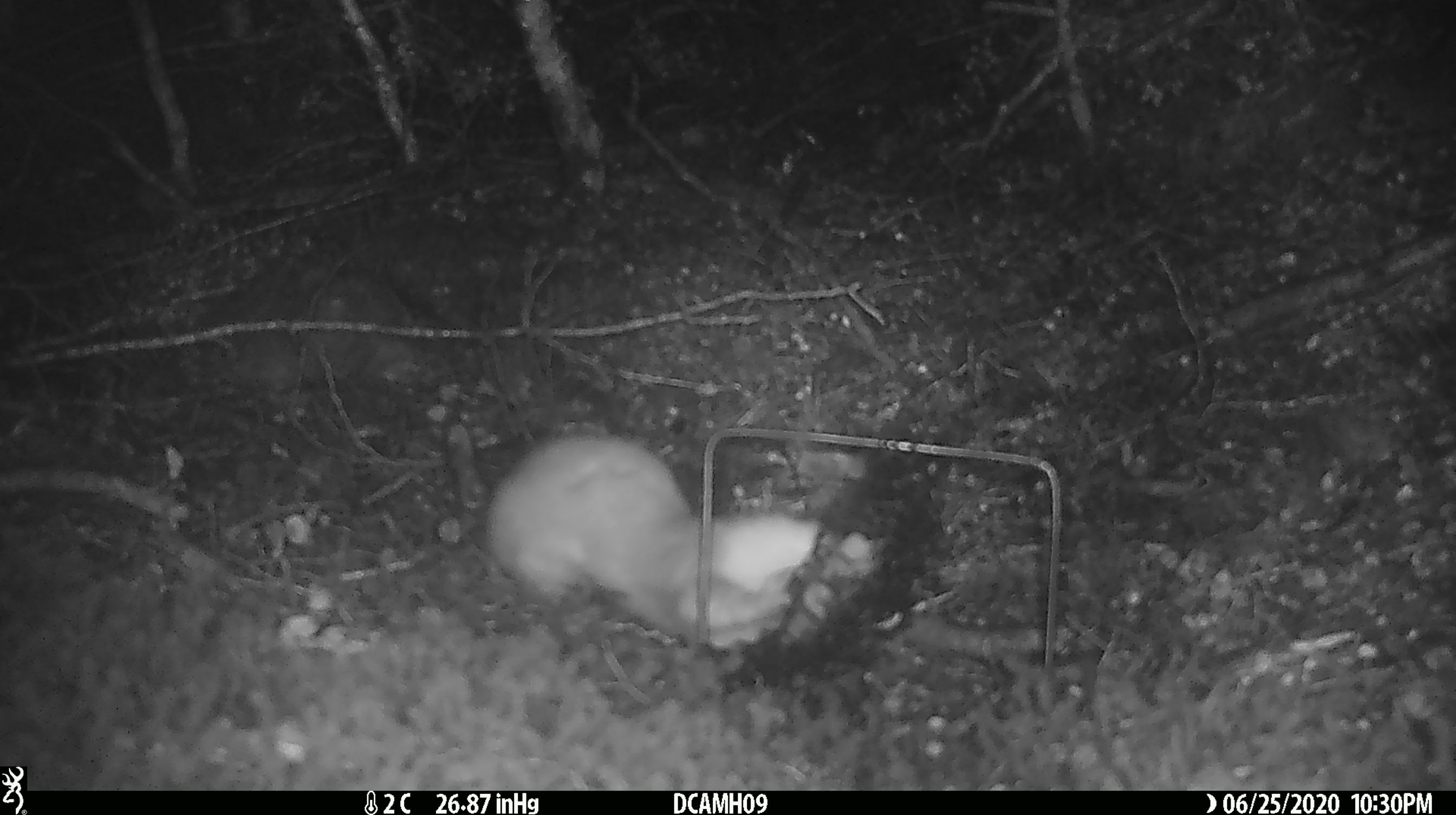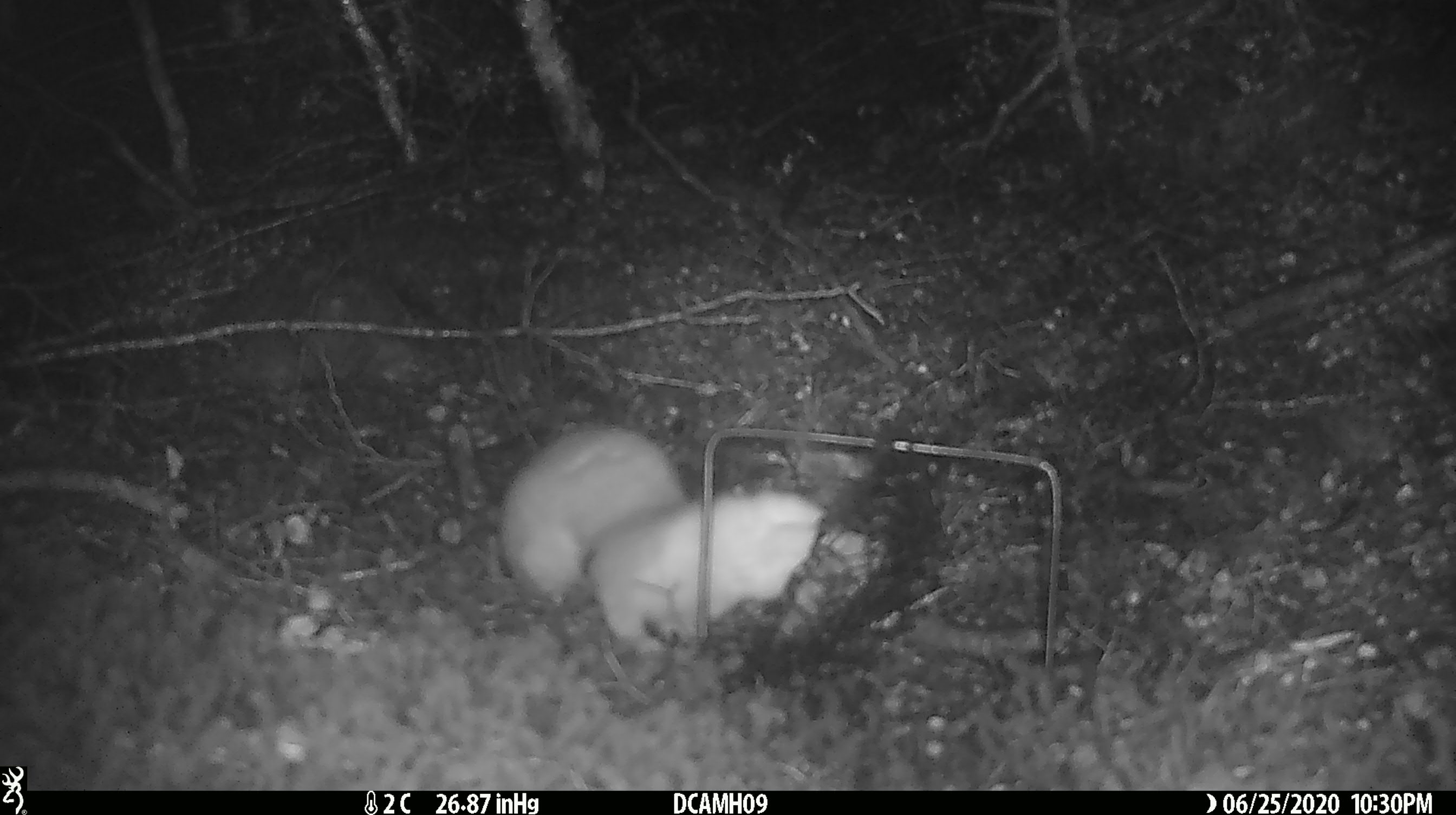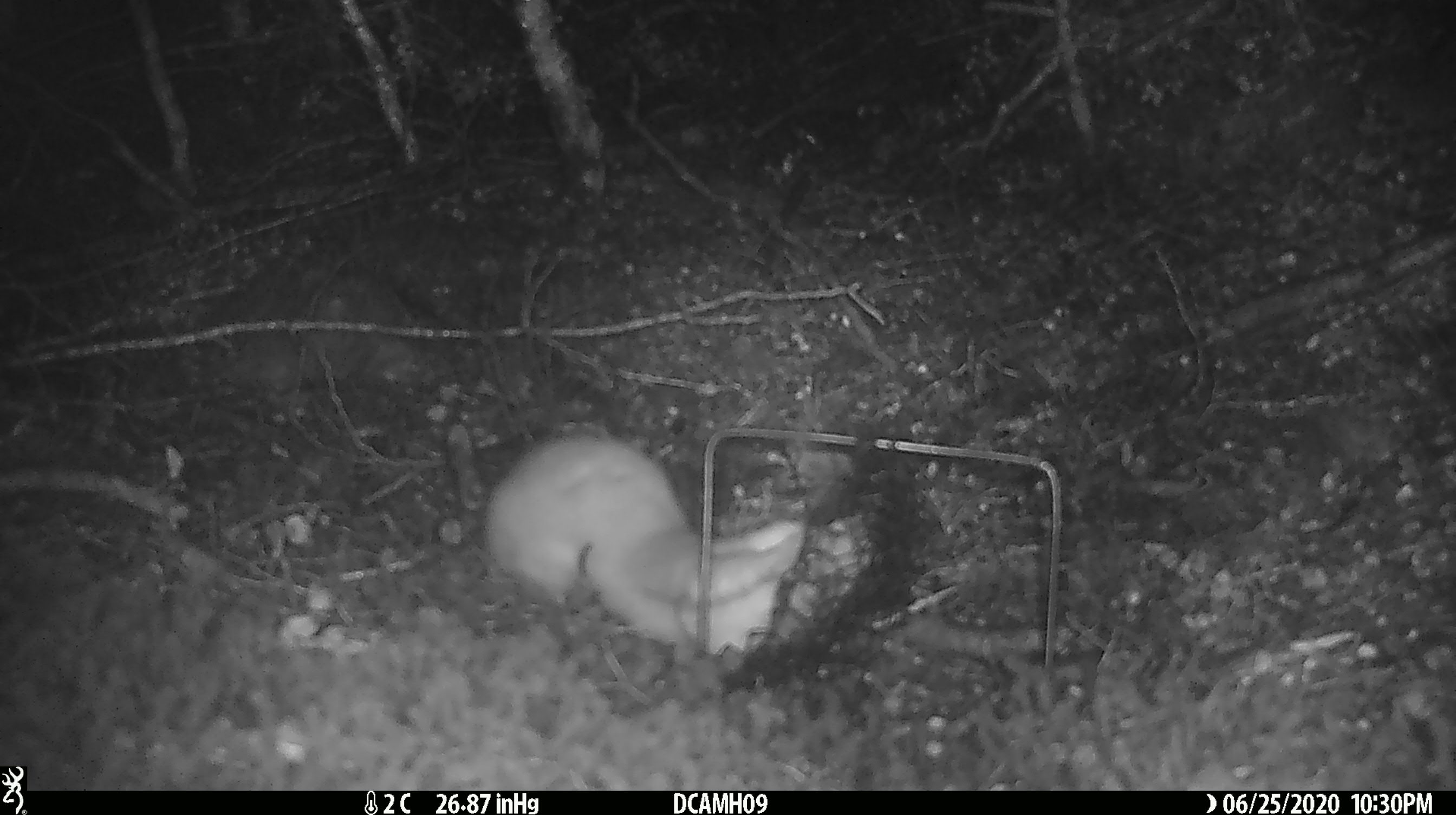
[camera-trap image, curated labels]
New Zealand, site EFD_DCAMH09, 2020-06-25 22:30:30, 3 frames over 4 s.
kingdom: Animalia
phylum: Chordata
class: Mammalia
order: Carnivora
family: Mustelidae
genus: Mustela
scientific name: Mustela erminea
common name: stoat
Stoat (Mustela erminea).